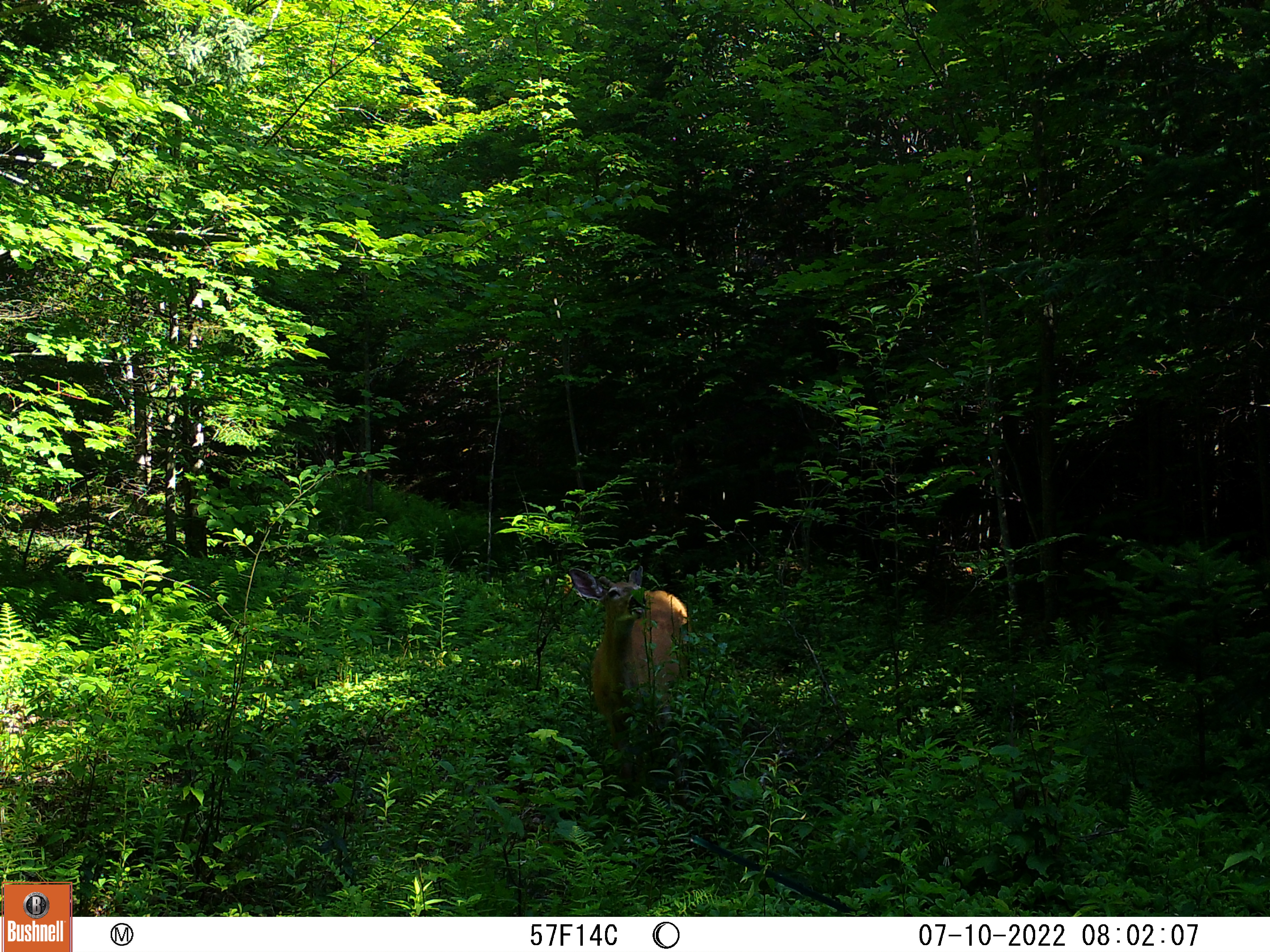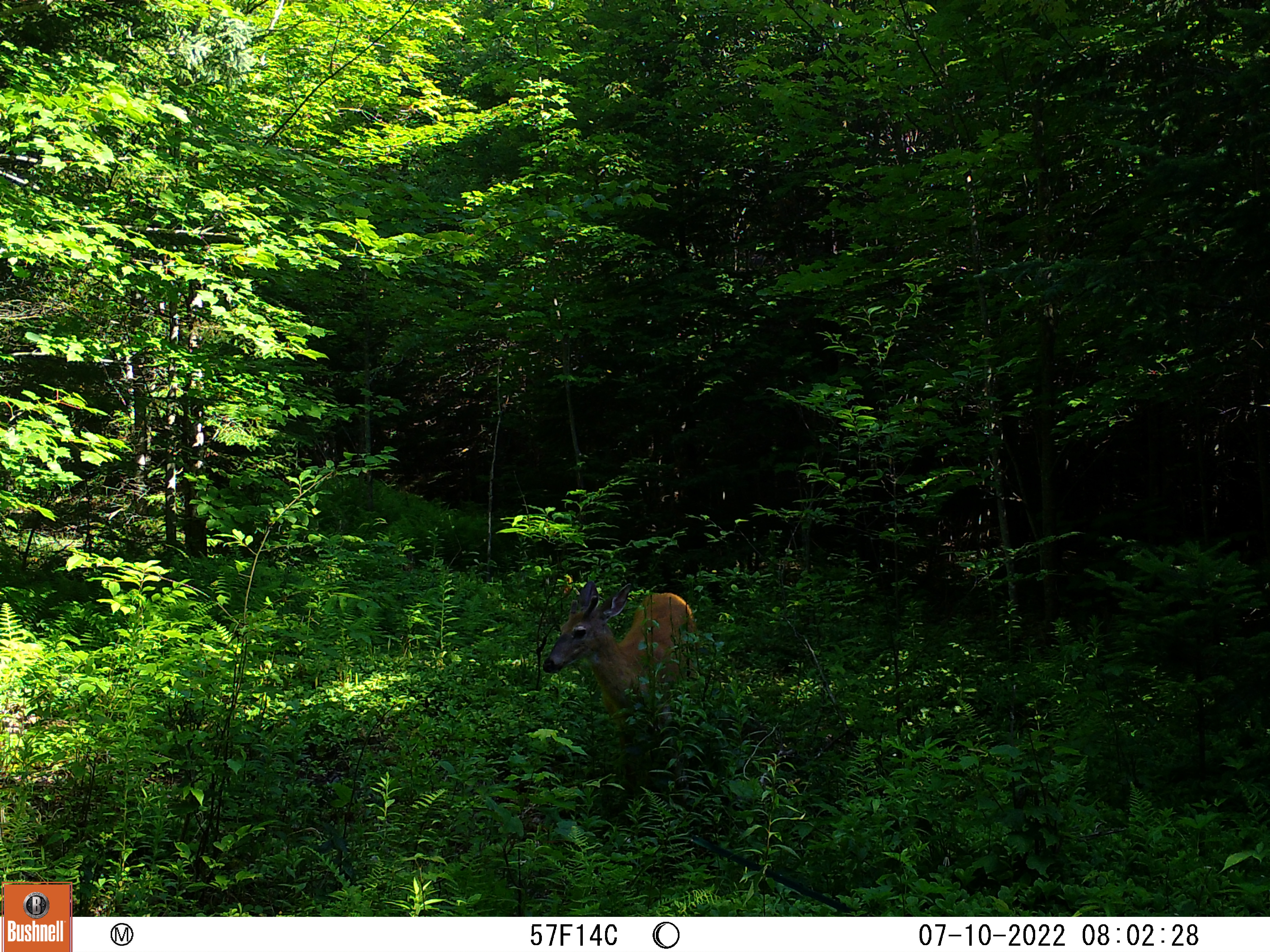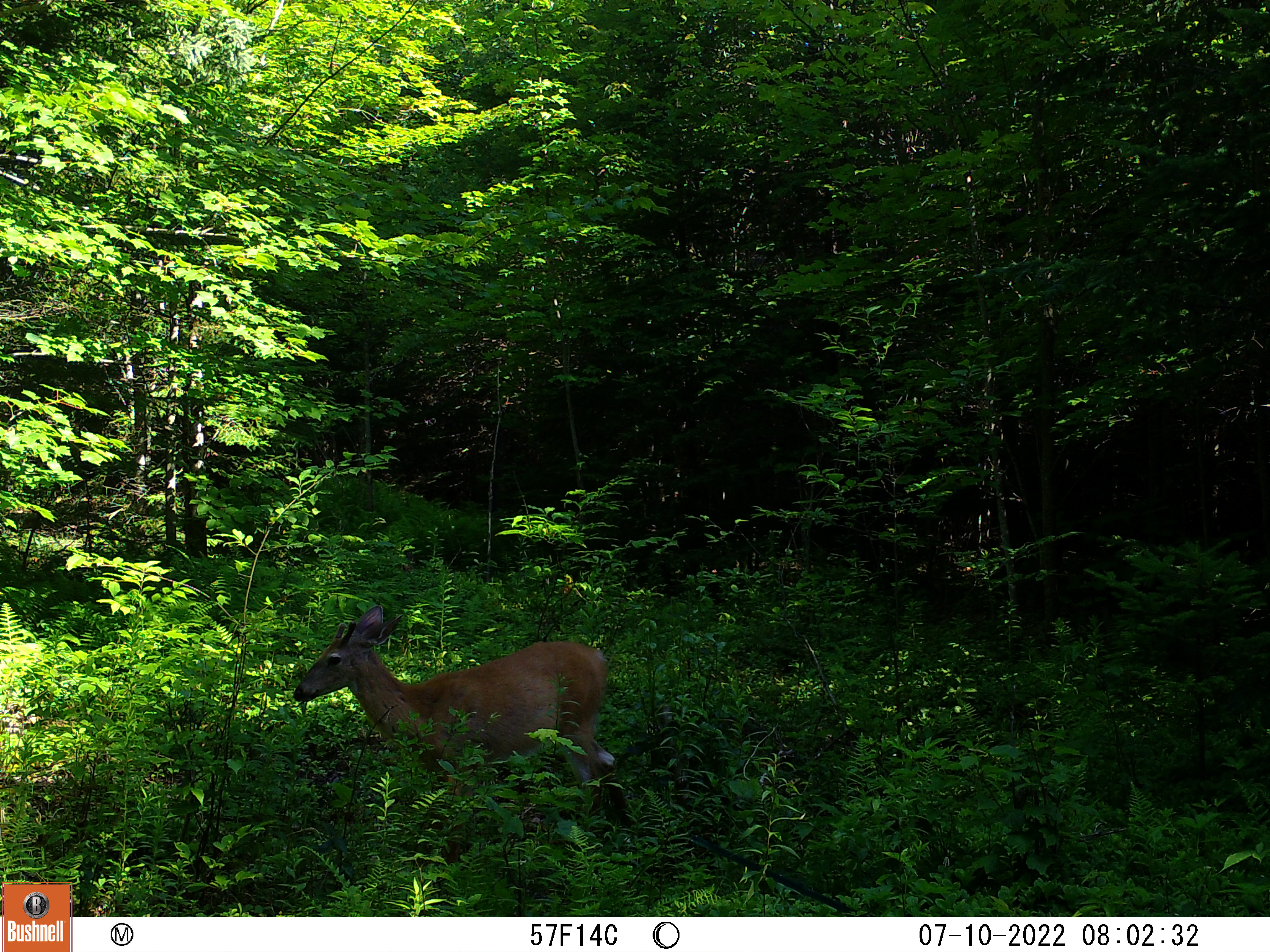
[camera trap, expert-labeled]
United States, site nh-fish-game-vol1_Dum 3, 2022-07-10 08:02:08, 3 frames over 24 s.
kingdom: Animalia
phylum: Chordata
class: Mammalia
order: Artiodactyla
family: Cervidae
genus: Odocoileus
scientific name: Odocoileus virginianus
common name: white-tailed deer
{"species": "white-tailed deer (Odocoileus virginianus)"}